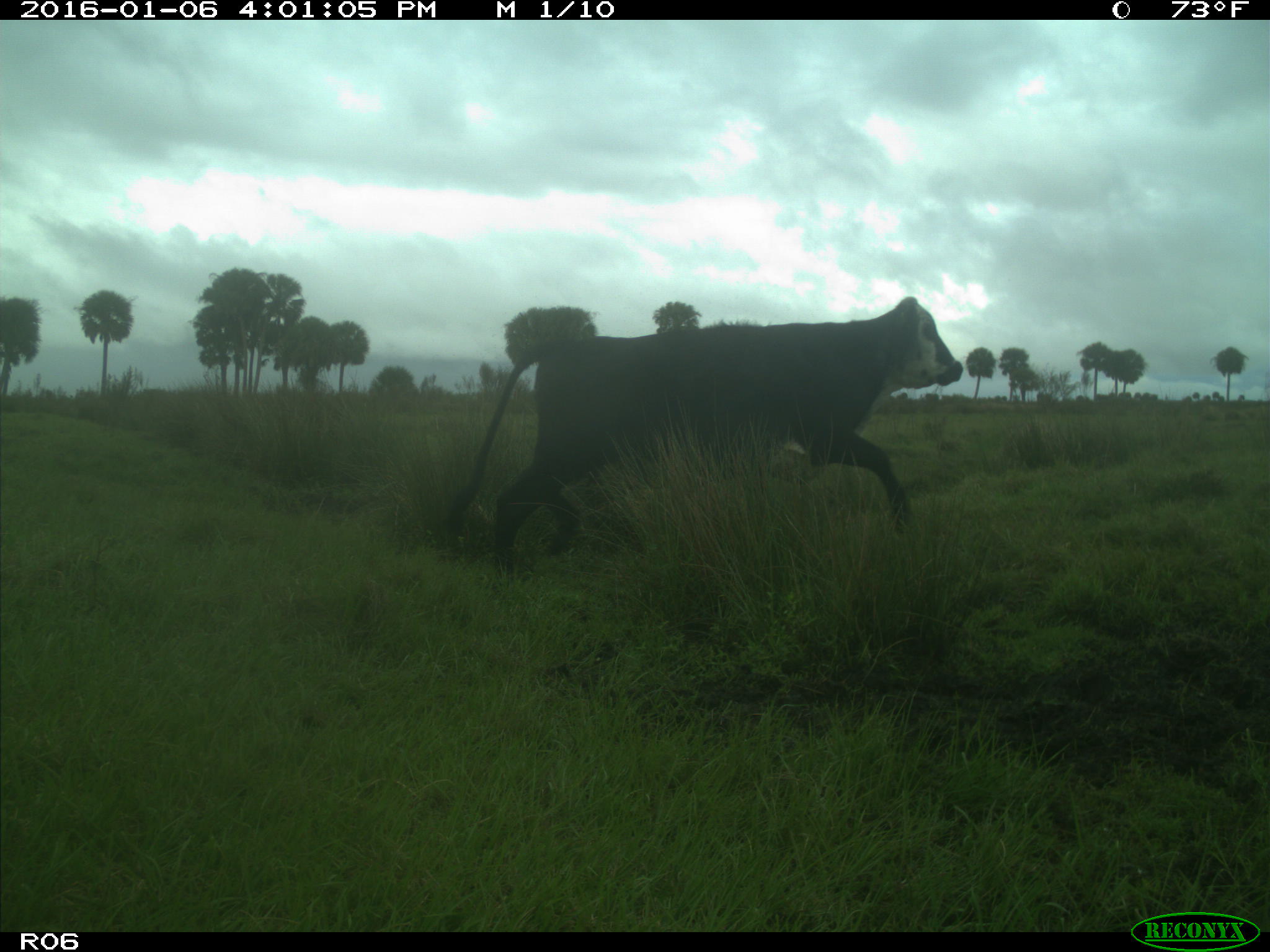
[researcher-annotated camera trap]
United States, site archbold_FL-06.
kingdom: Animalia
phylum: Chordata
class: Mammalia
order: Artiodactyla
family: Bovidae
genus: Bos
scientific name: Bos taurus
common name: domestic cow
Bos taurus (domestic cow).